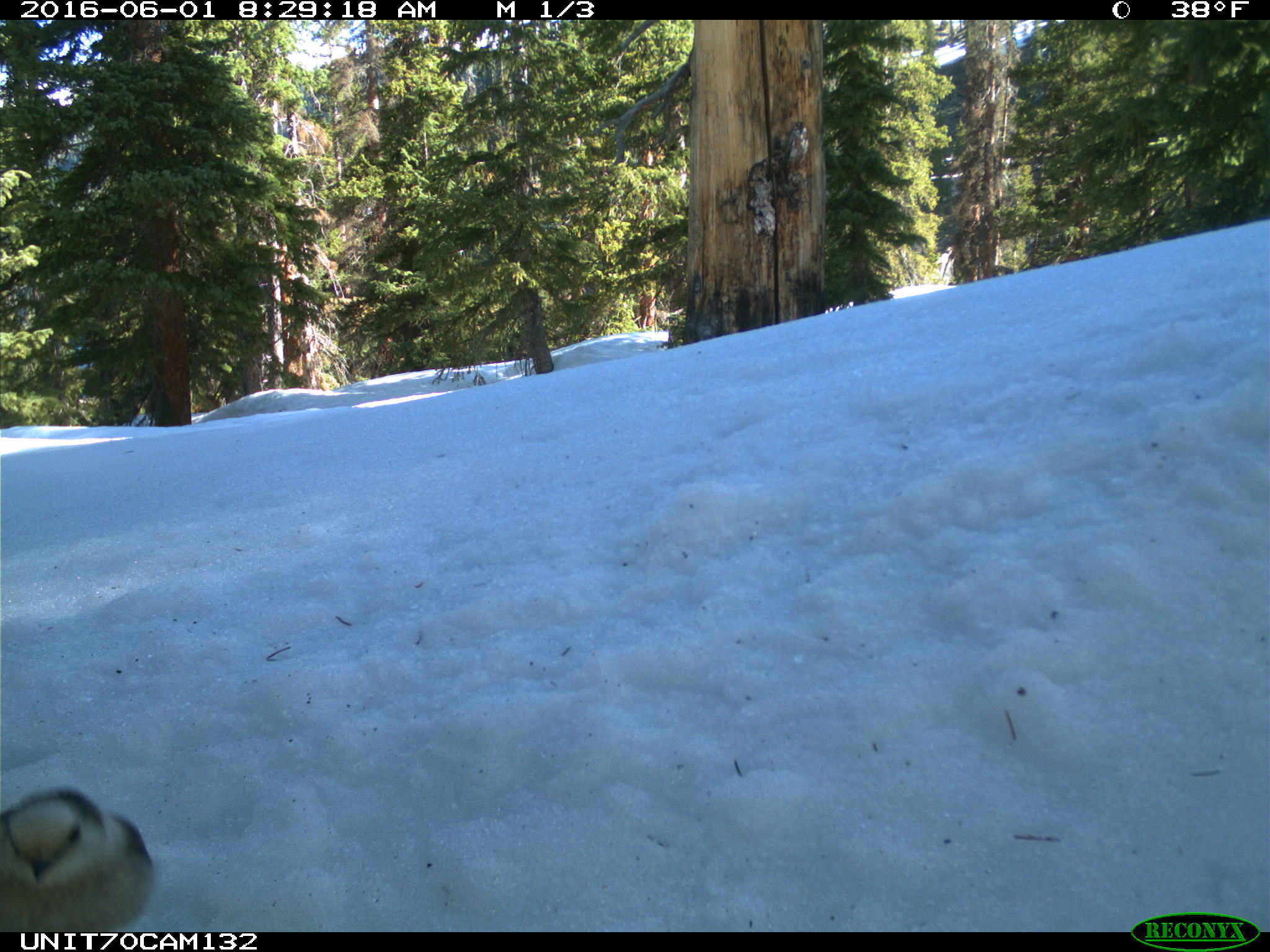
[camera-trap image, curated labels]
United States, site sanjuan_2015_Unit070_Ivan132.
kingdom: Animalia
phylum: Chordata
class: Aves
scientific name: Aves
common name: birds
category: unidentified bird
Unidentified bird (birds) (Aves).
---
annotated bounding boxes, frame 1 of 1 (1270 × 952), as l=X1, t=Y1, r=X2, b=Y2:
animal: l=0, t=782, r=156, b=931